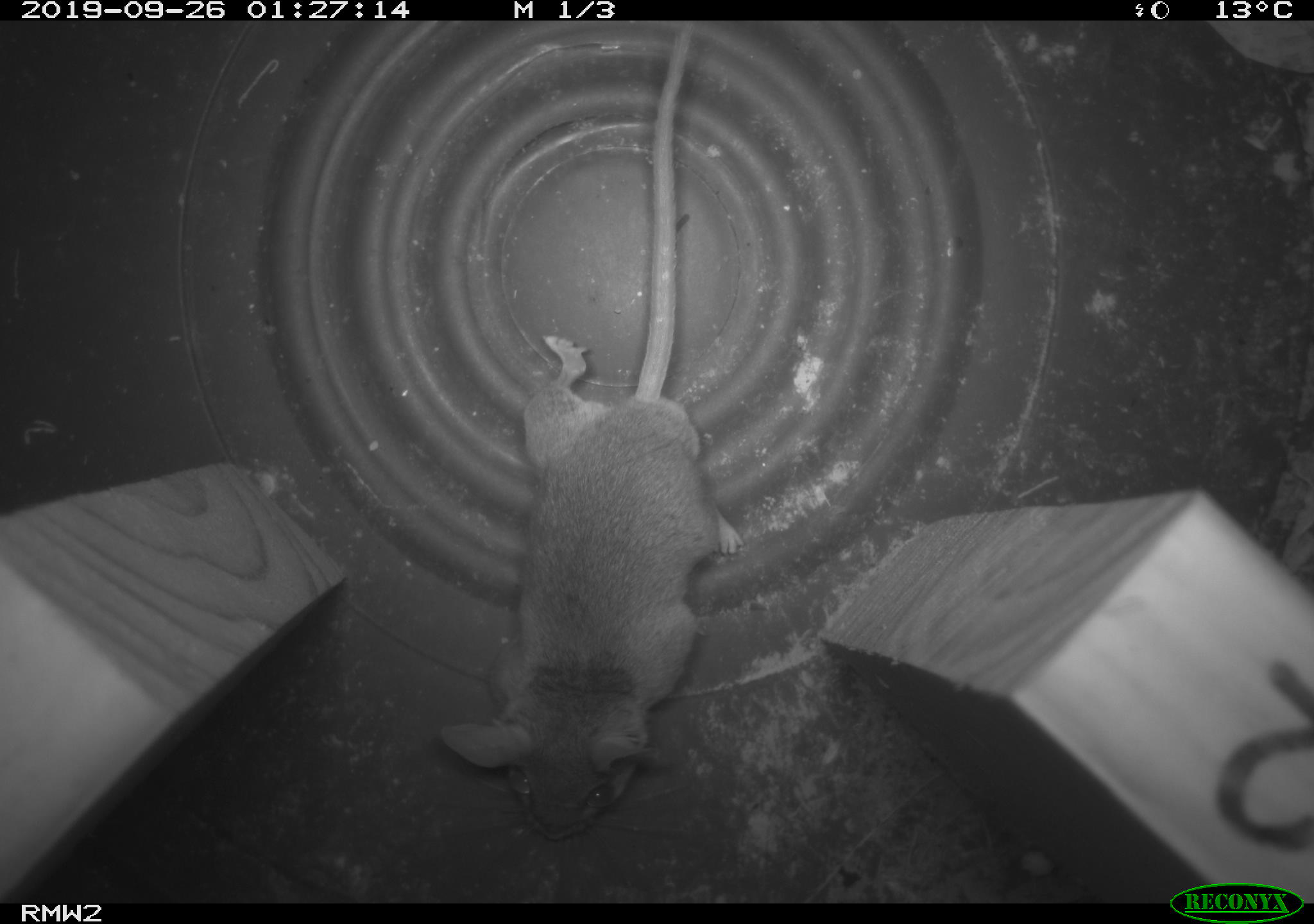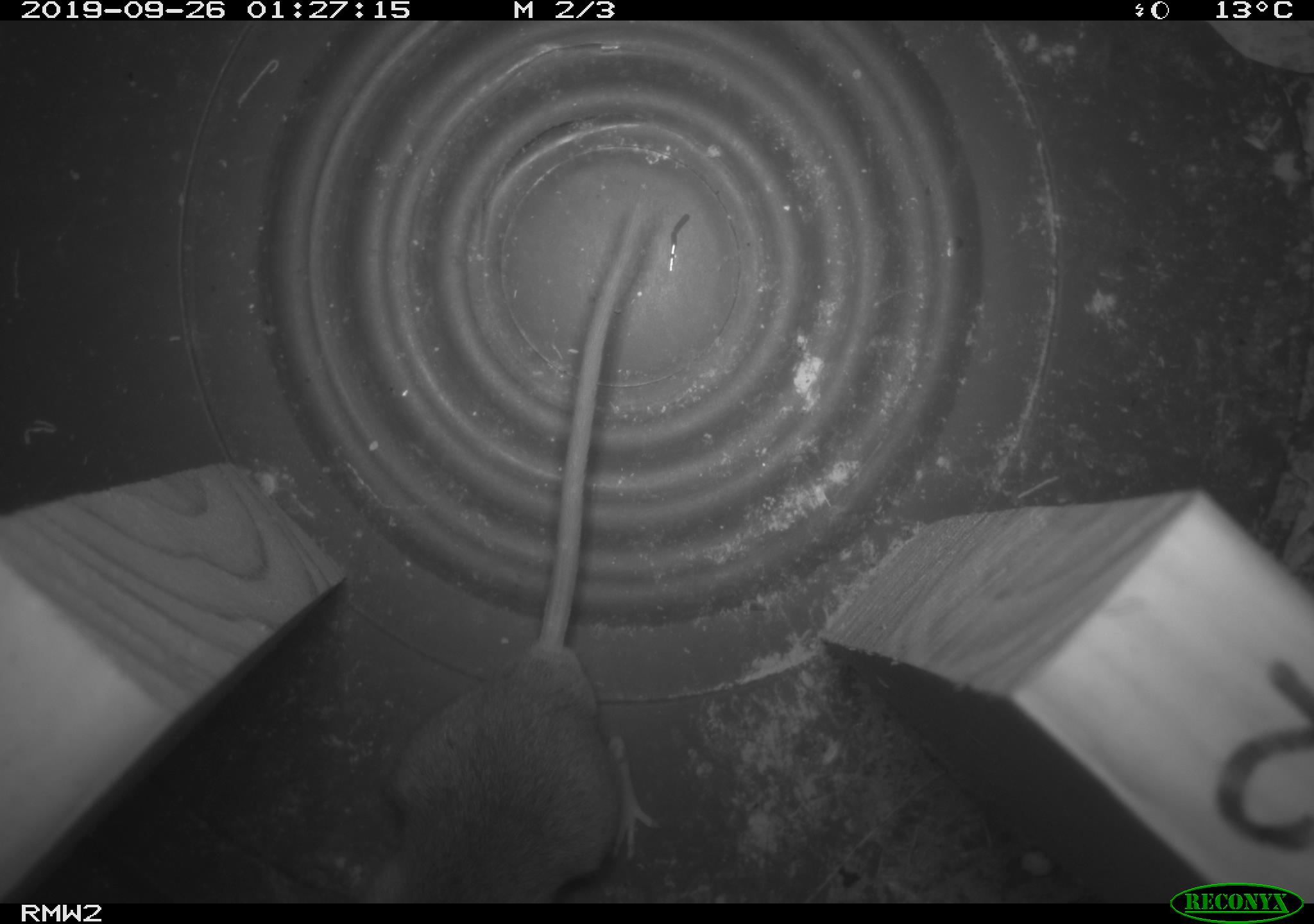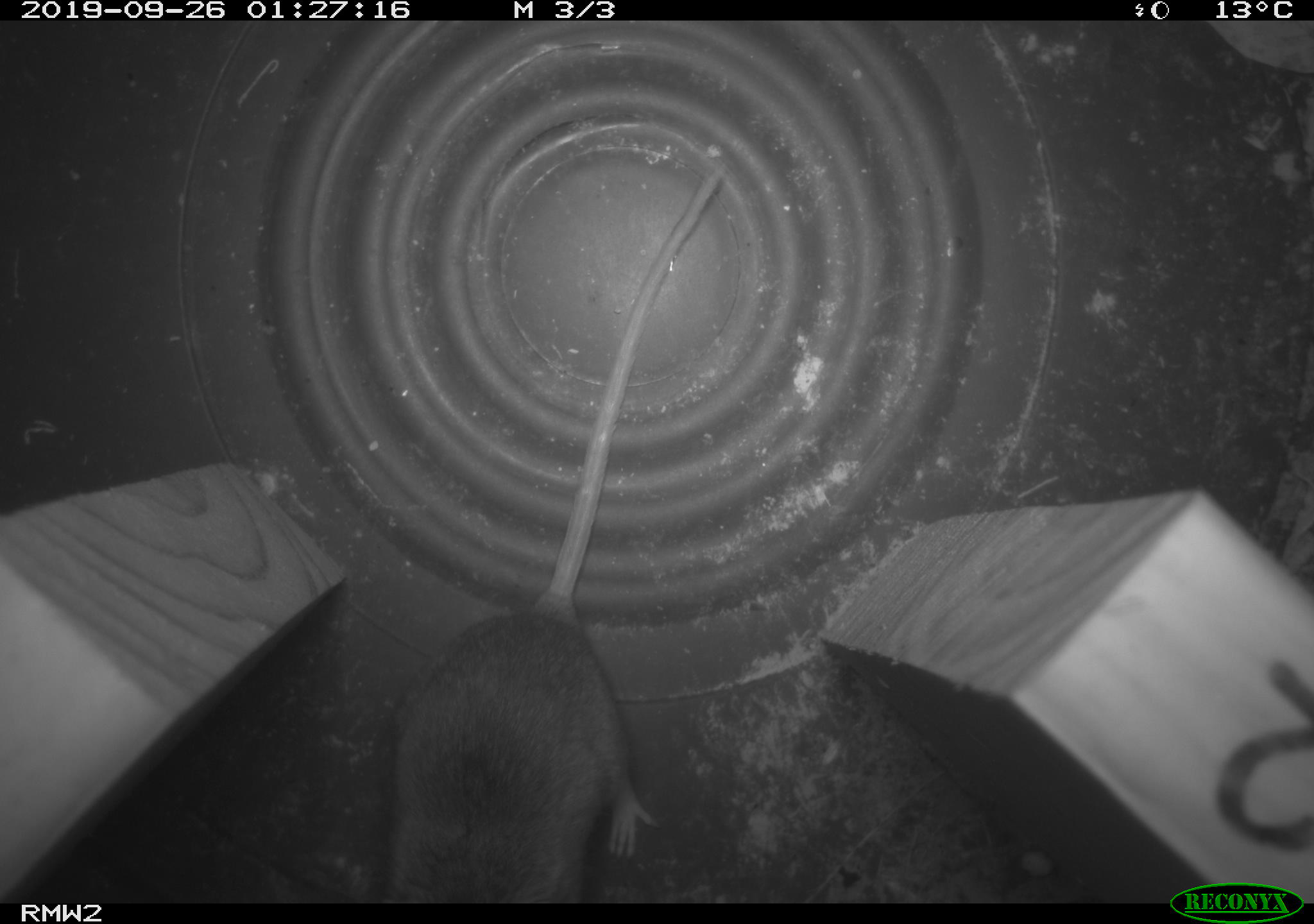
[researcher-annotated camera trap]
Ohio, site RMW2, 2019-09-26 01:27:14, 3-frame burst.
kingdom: Animalia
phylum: Chordata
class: Mammalia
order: Rodentia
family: Cricetidae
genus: Peromyscus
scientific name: Peromyscus leucopus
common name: white-footed mouse